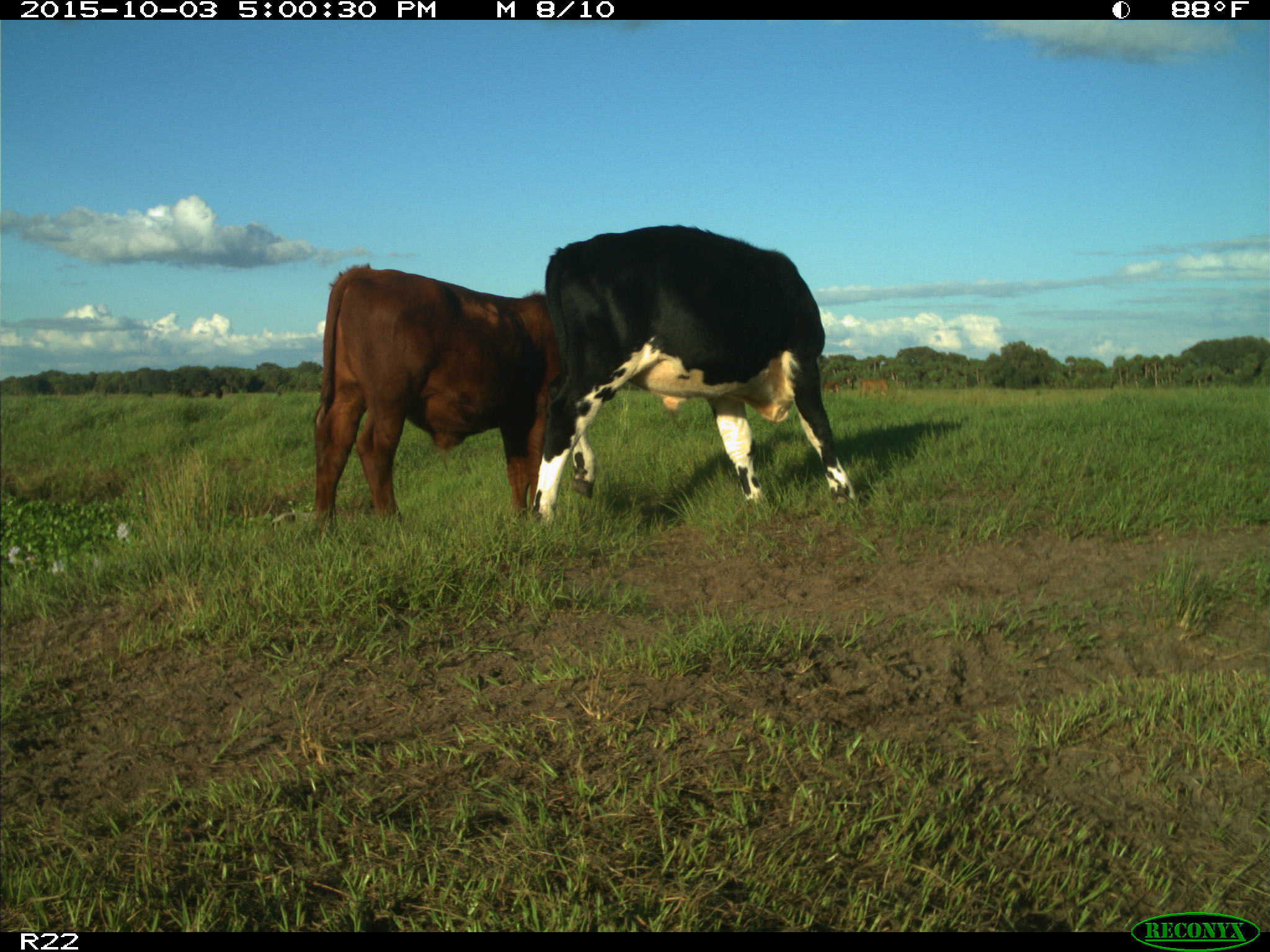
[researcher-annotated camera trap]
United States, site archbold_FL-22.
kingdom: Animalia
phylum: Chordata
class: Mammalia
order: Artiodactyla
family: Bovidae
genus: Bos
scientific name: Bos taurus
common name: domestic cow